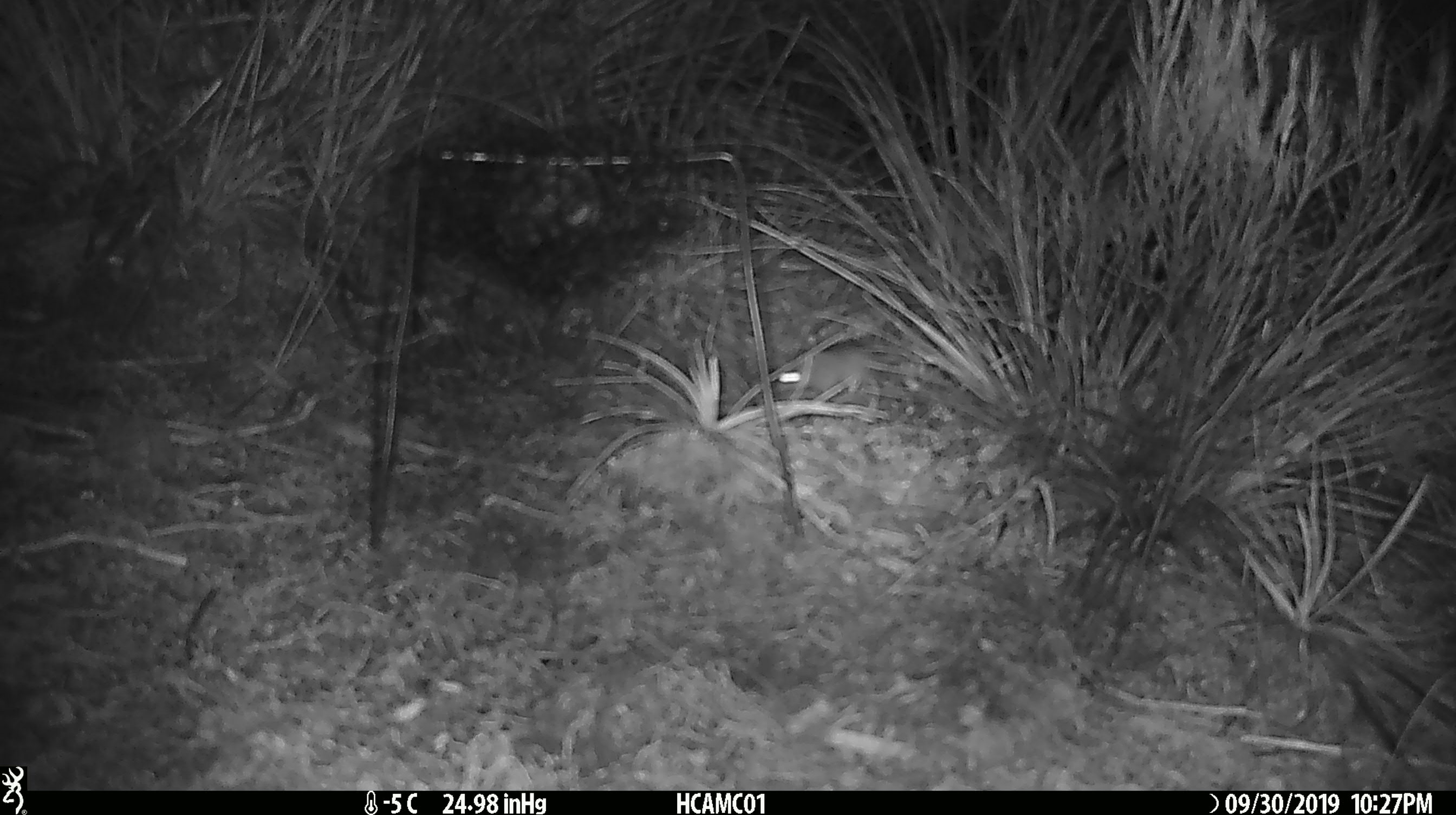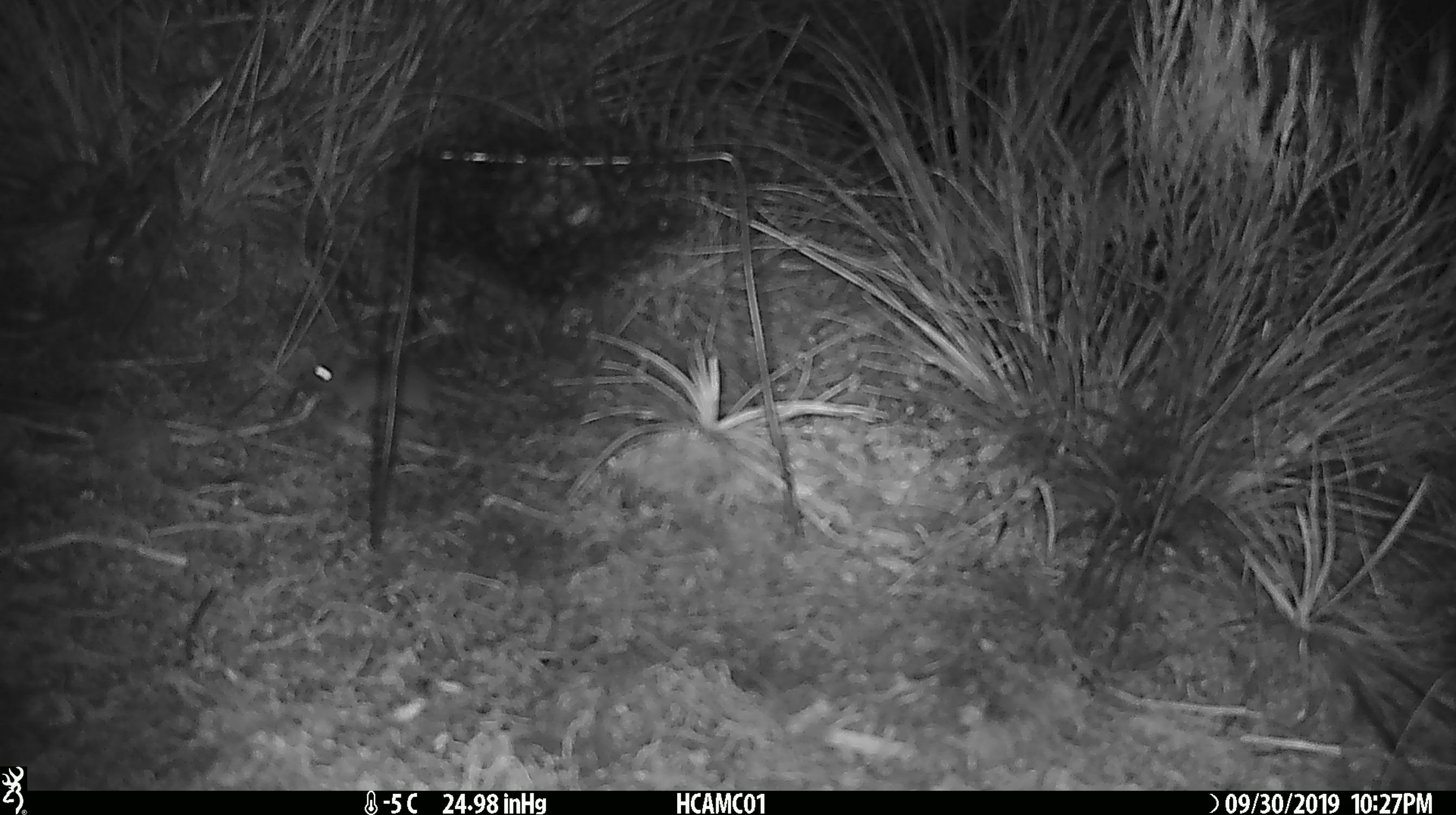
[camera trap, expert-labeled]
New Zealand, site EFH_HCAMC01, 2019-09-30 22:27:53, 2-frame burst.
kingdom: Animalia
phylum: Chordata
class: Mammalia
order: Rodentia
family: Muridae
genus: Mus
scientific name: Mus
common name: mouse